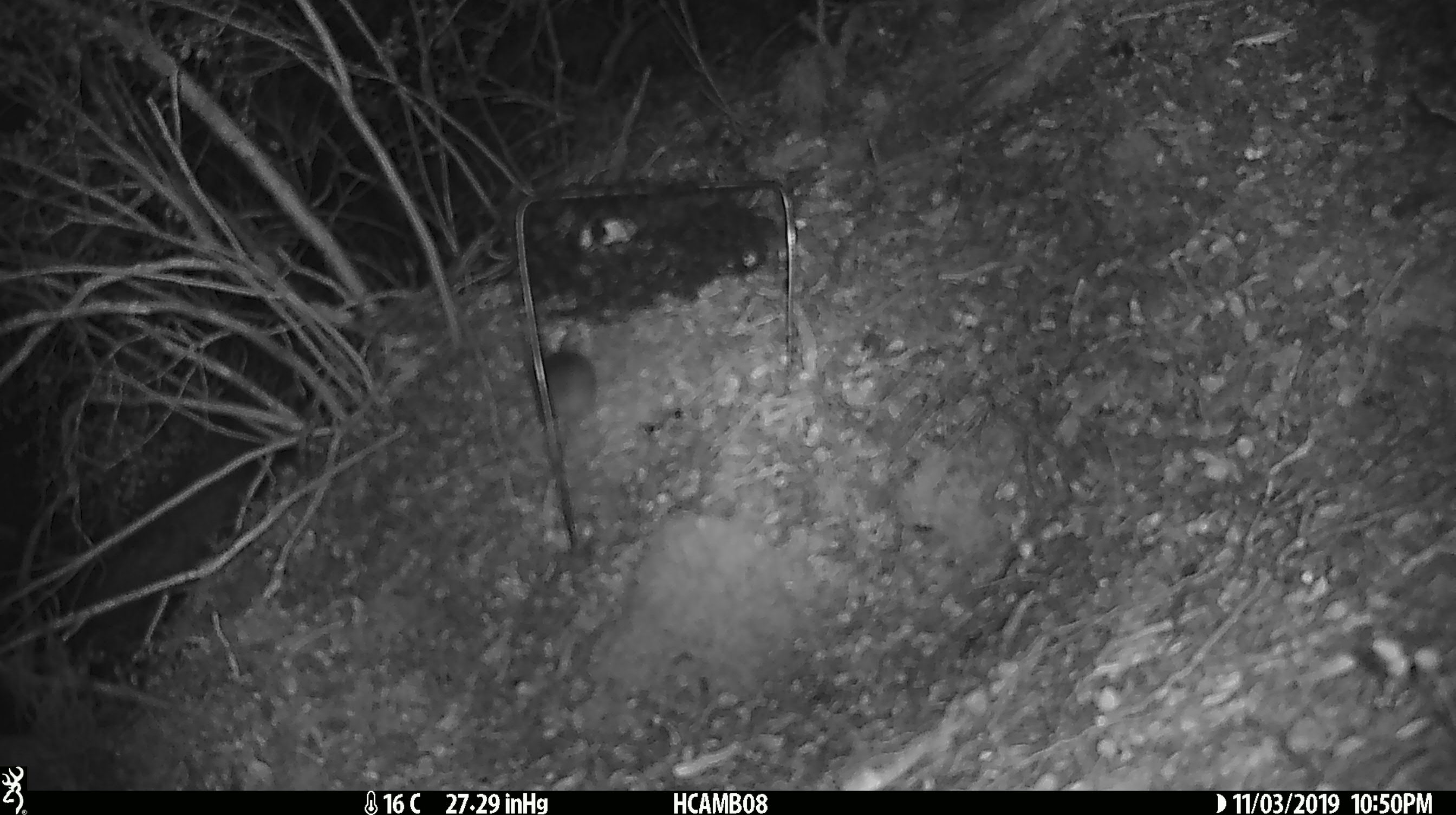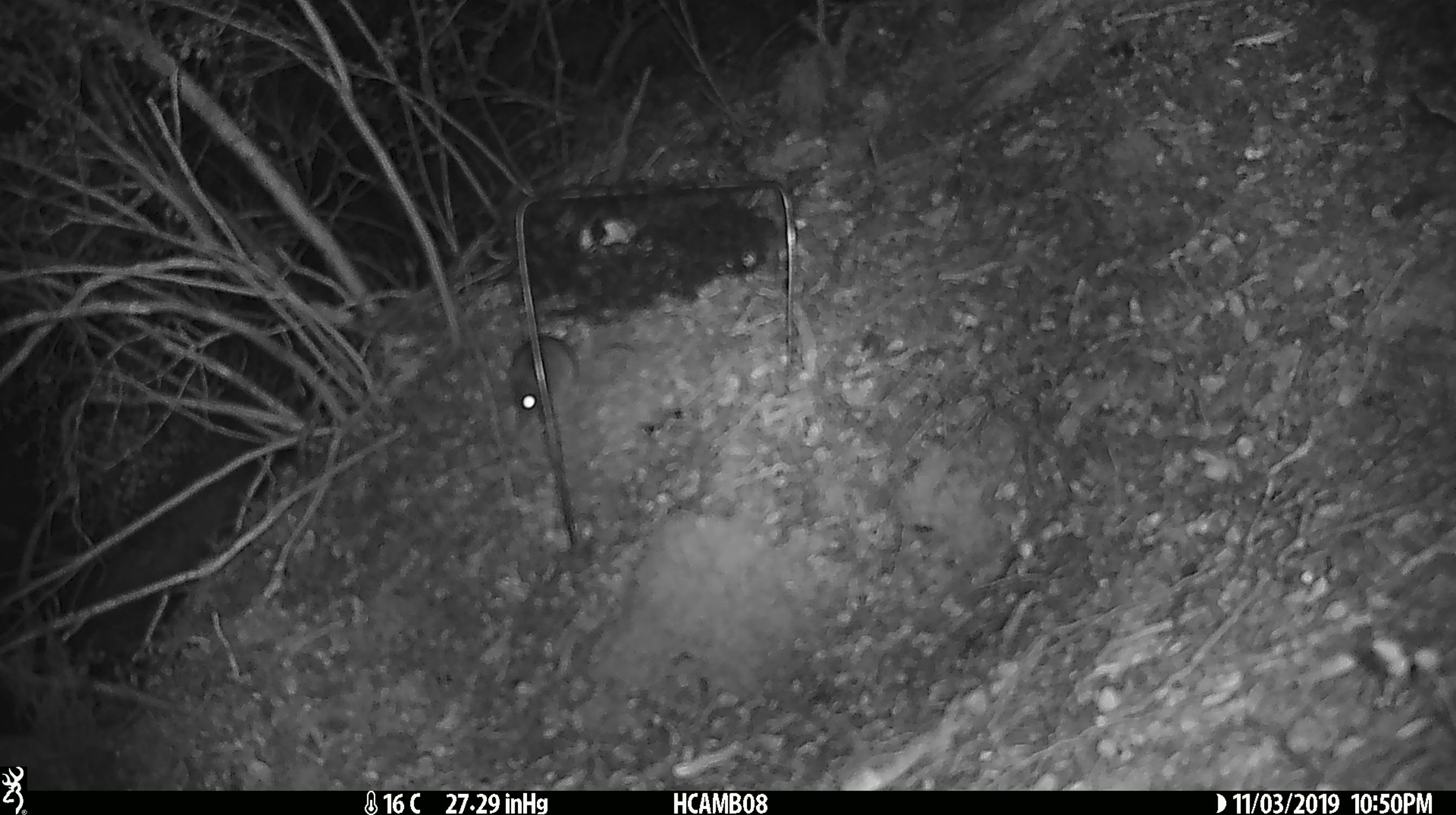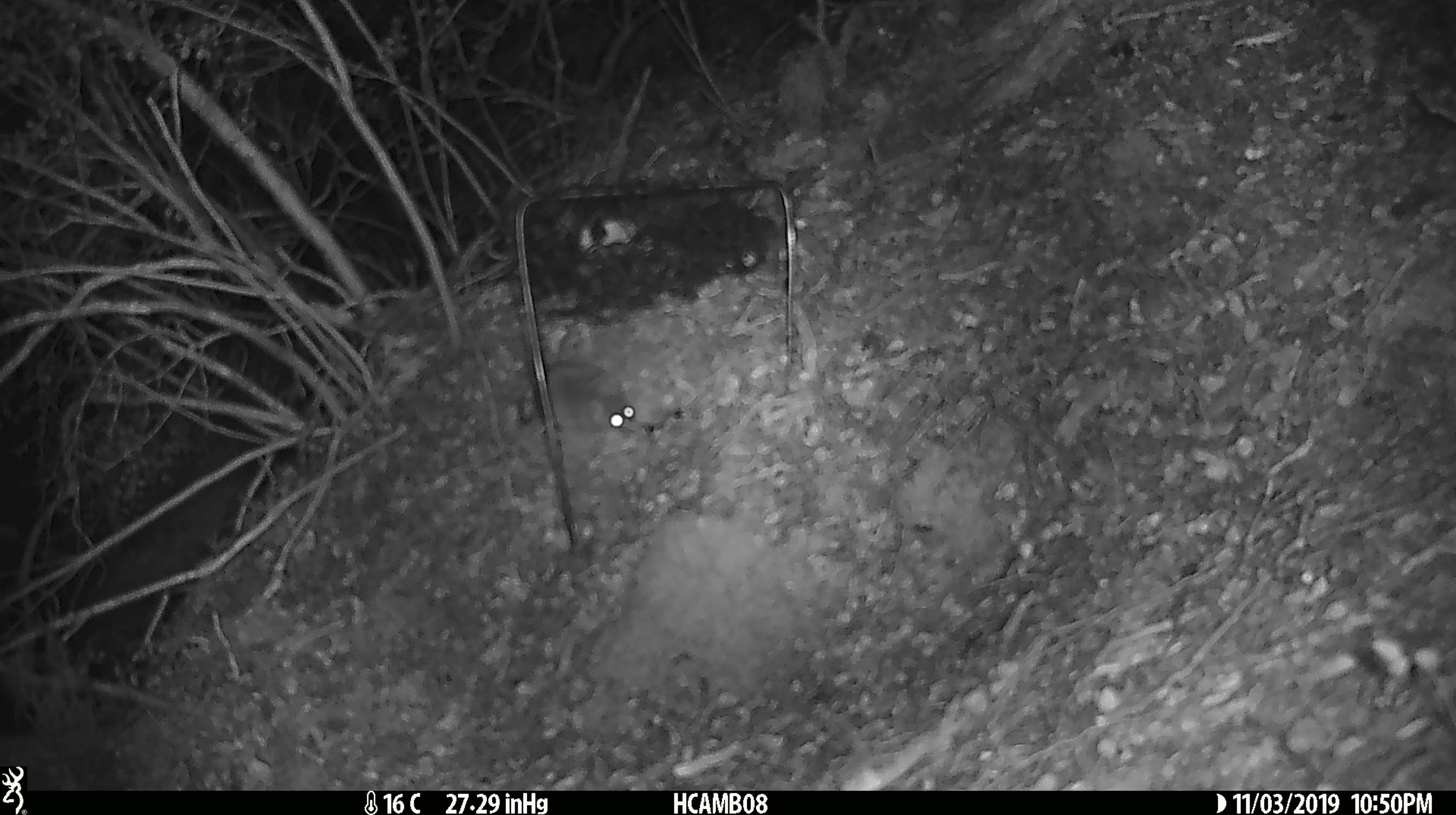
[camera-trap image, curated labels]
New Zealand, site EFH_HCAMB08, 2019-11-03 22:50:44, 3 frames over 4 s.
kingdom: Animalia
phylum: Chordata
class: Mammalia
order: Rodentia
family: Muridae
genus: Mus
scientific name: Mus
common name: mouse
Mouse (Mus).